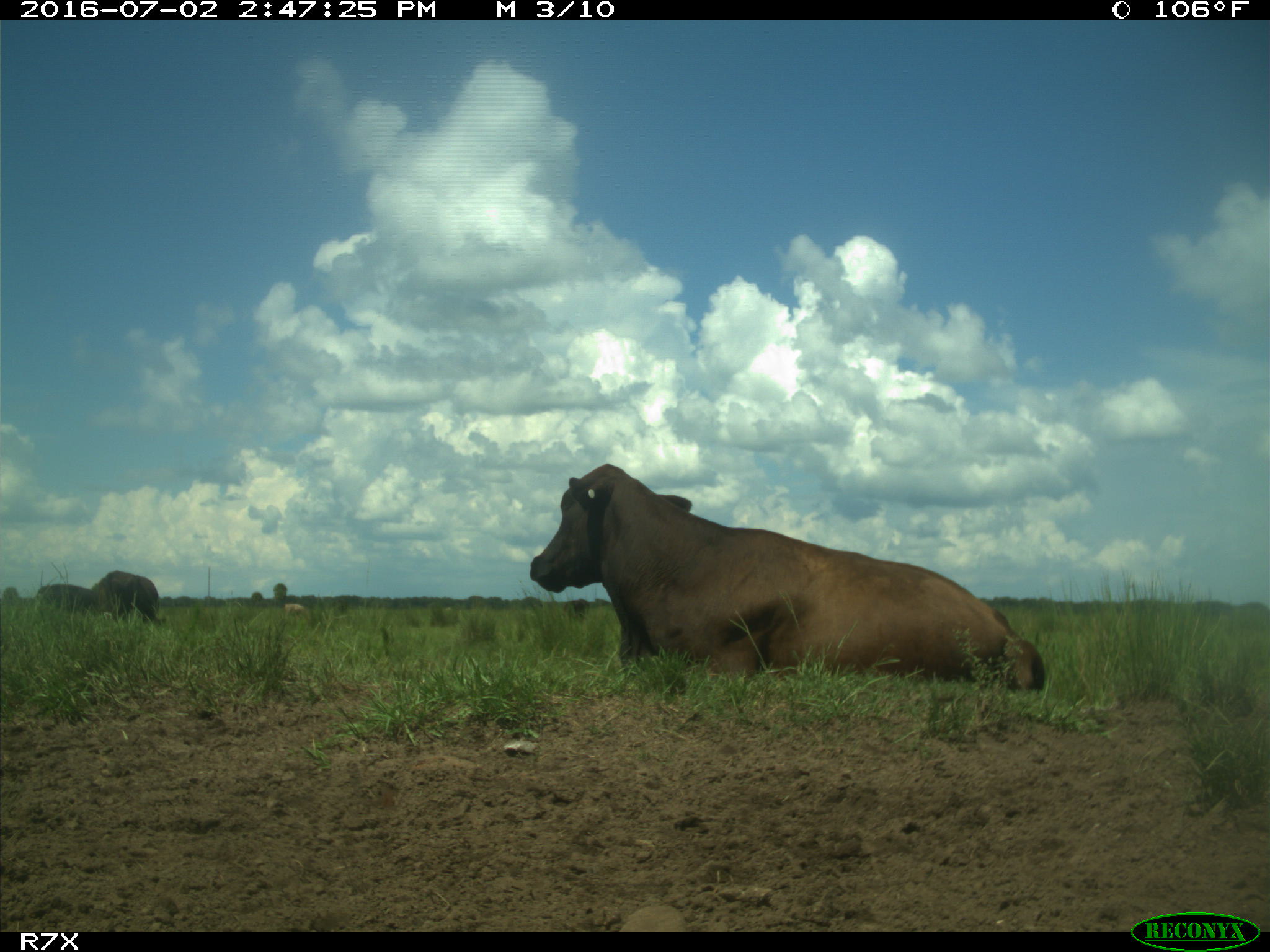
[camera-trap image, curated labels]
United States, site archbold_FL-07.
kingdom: Animalia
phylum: Chordata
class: Mammalia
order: Artiodactyla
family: Bovidae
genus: Bos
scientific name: Bos taurus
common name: domestic cow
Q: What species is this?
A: Bos taurus (domestic cow).